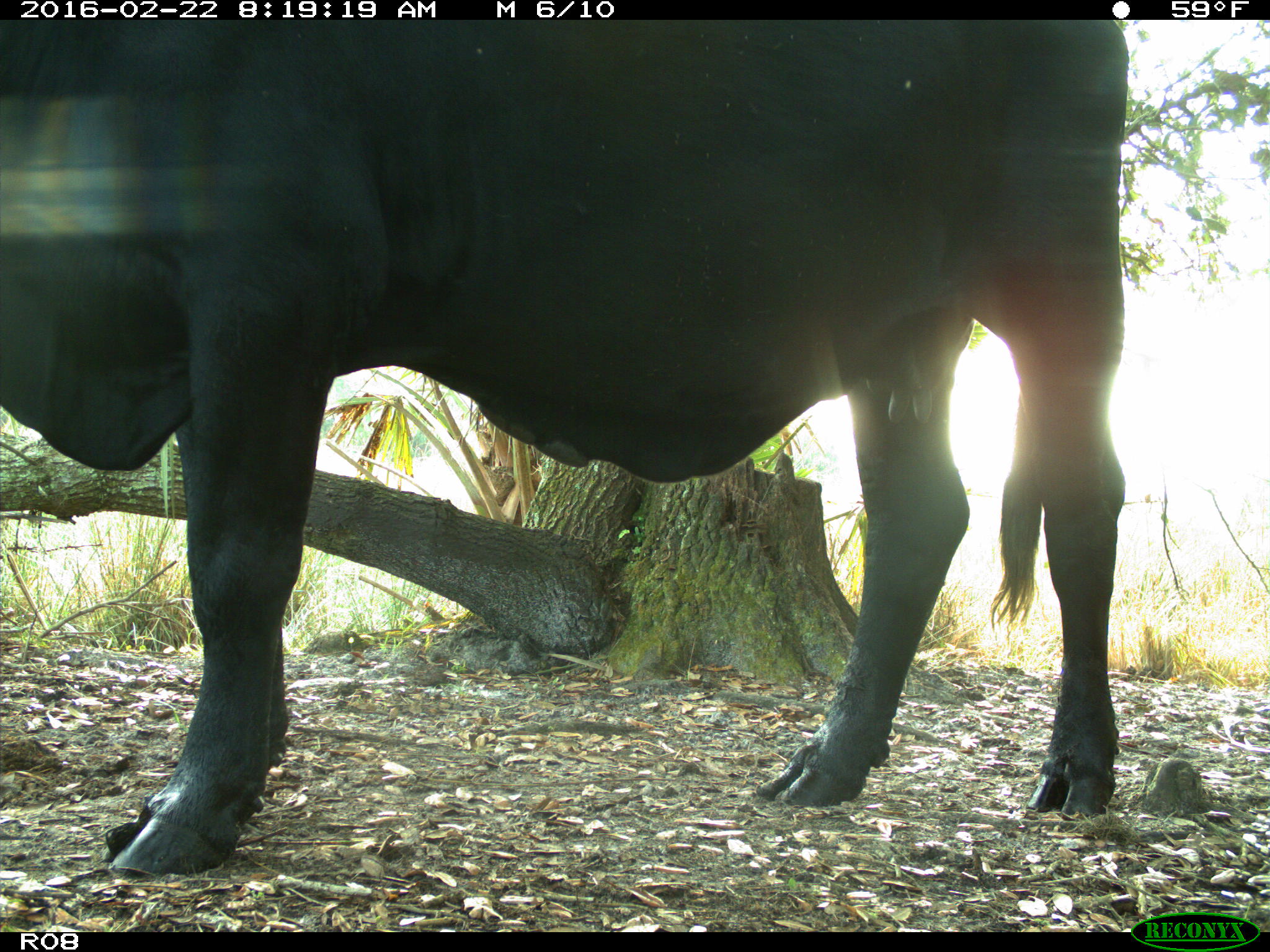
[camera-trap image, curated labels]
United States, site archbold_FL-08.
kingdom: Animalia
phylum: Chordata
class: Mammalia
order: Artiodactyla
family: Bovidae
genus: Bos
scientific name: Bos taurus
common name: domestic cow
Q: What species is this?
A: Bos taurus (domestic cow).